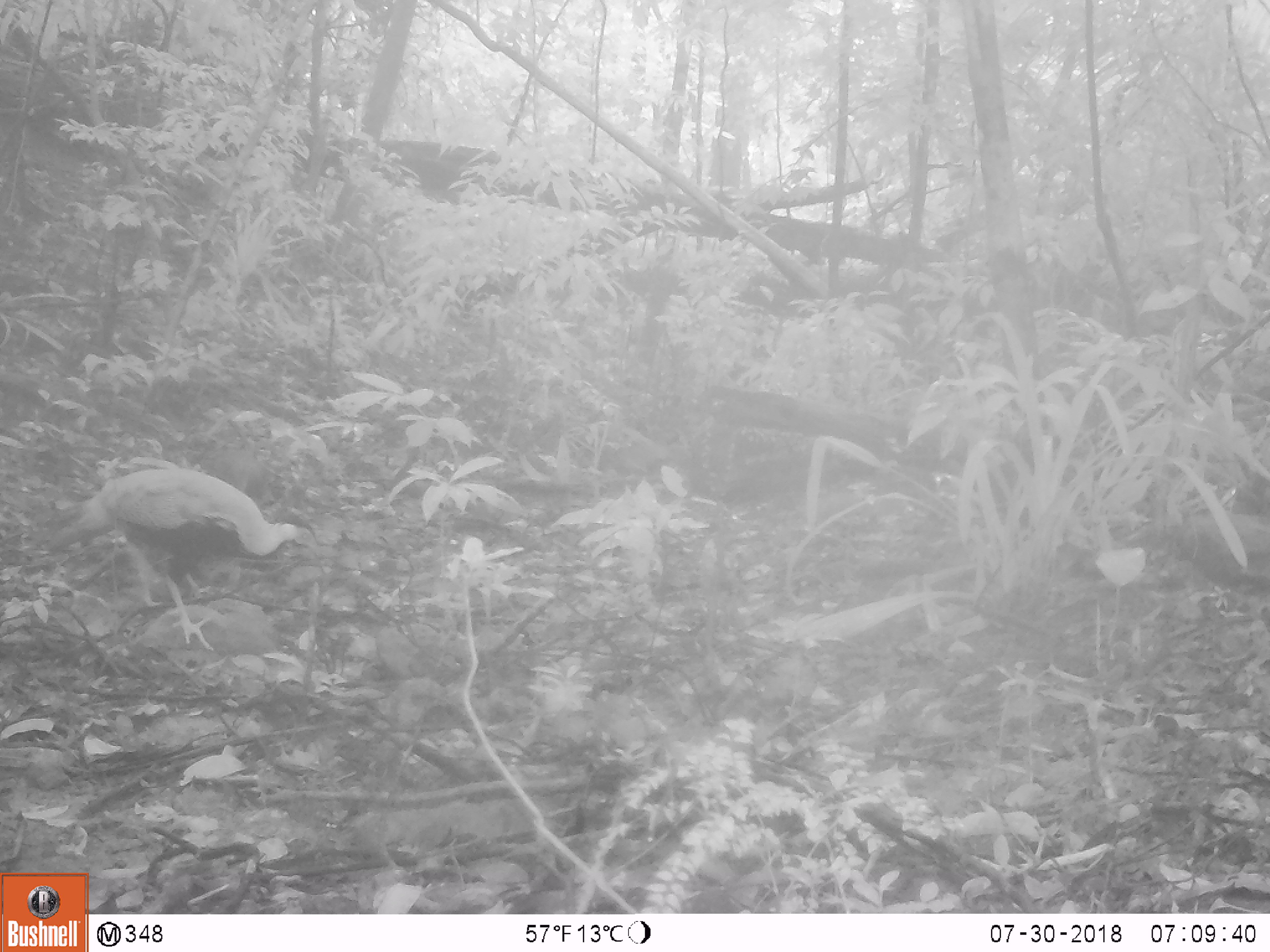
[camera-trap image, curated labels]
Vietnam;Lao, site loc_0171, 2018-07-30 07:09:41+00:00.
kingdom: Animalia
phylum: Chordata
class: Aves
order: Galliformes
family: Phasianidae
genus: Lophura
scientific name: Lophura nycthemera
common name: silver pheasant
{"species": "silver pheasant (Lophura nycthemera)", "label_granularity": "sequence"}